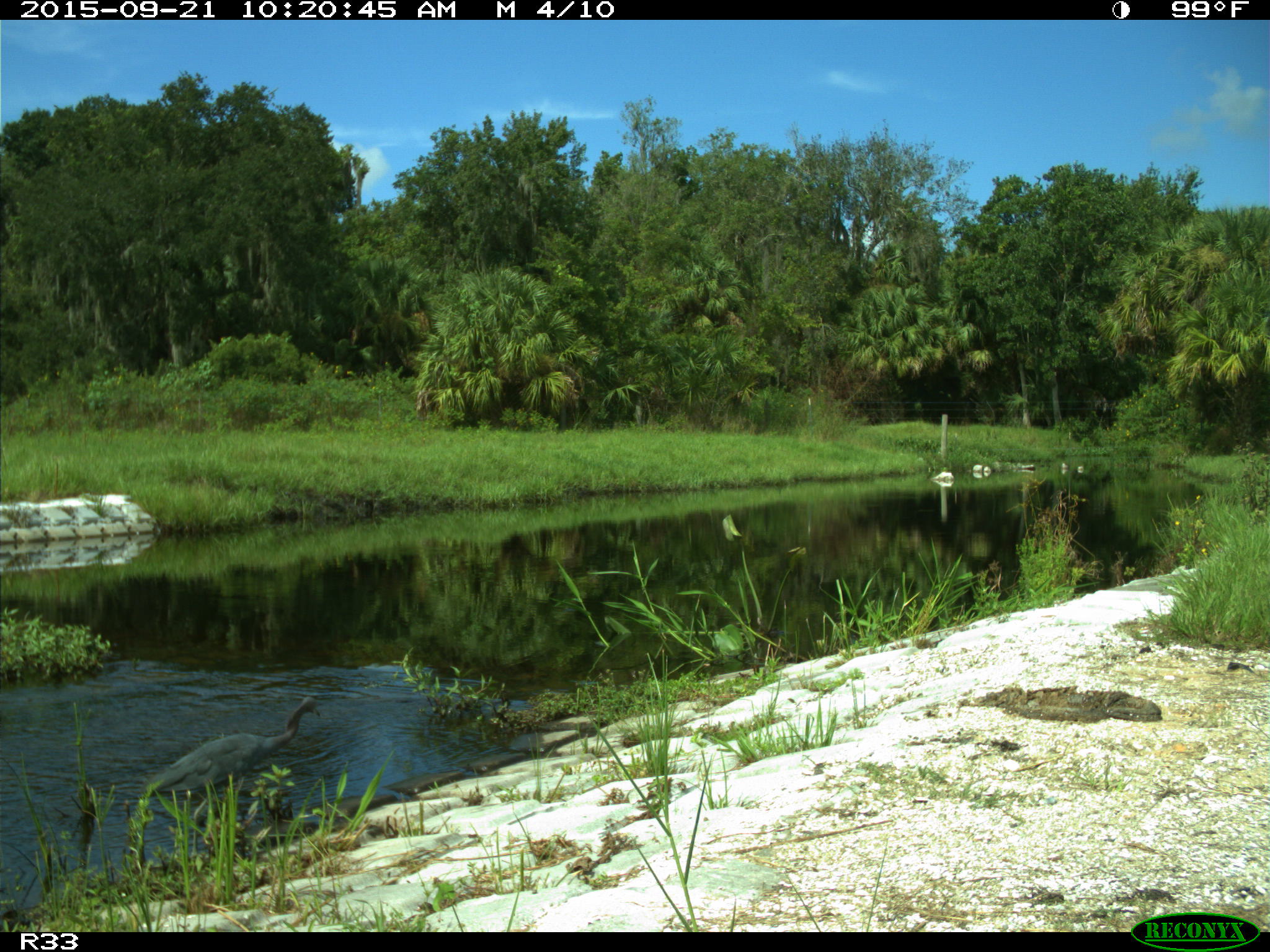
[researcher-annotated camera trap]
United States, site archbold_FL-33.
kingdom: Animalia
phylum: Chordata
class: Aves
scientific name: Aves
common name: birds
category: unidentified bird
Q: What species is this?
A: Unidentified bird (birds) (Aves).